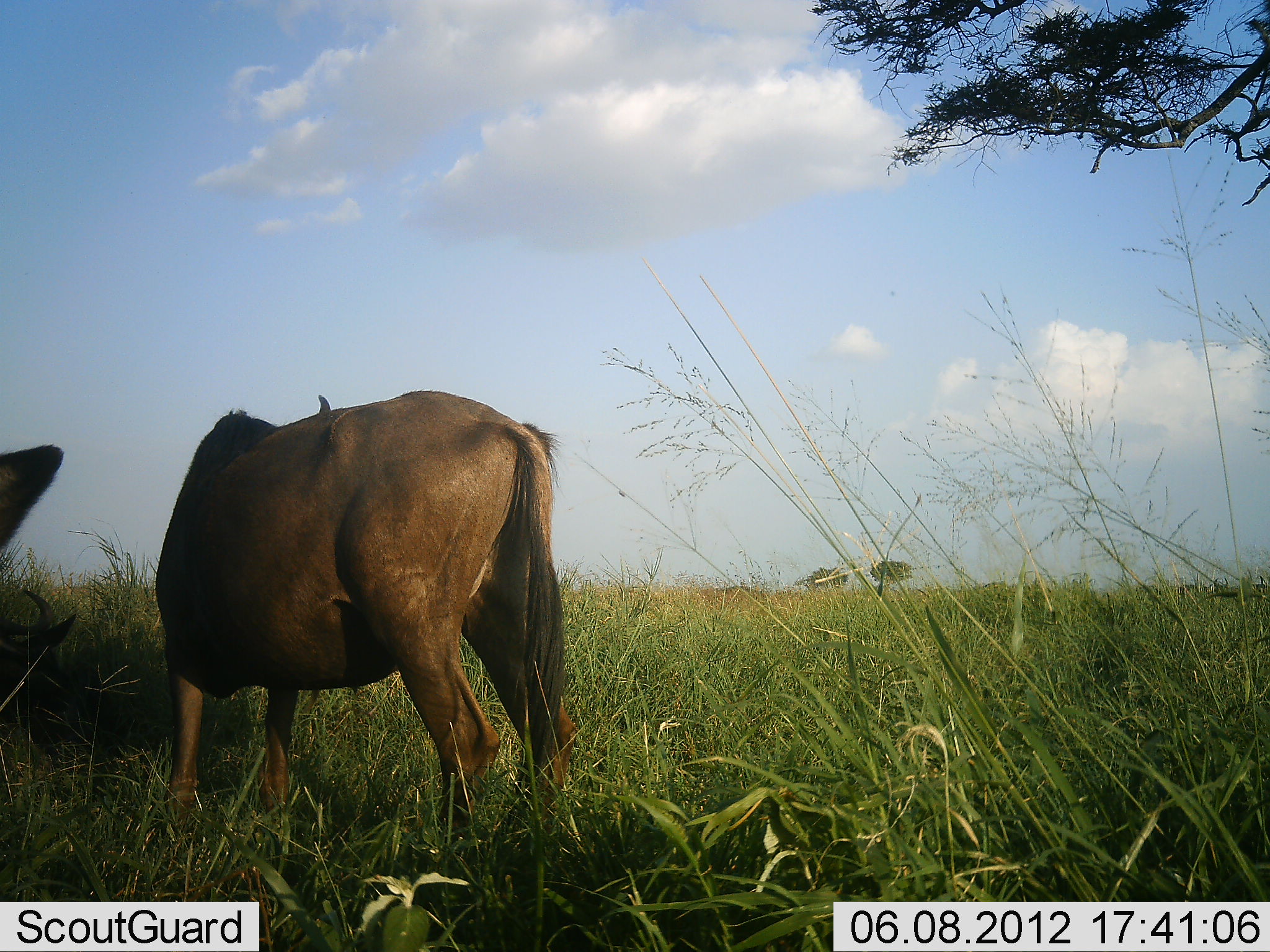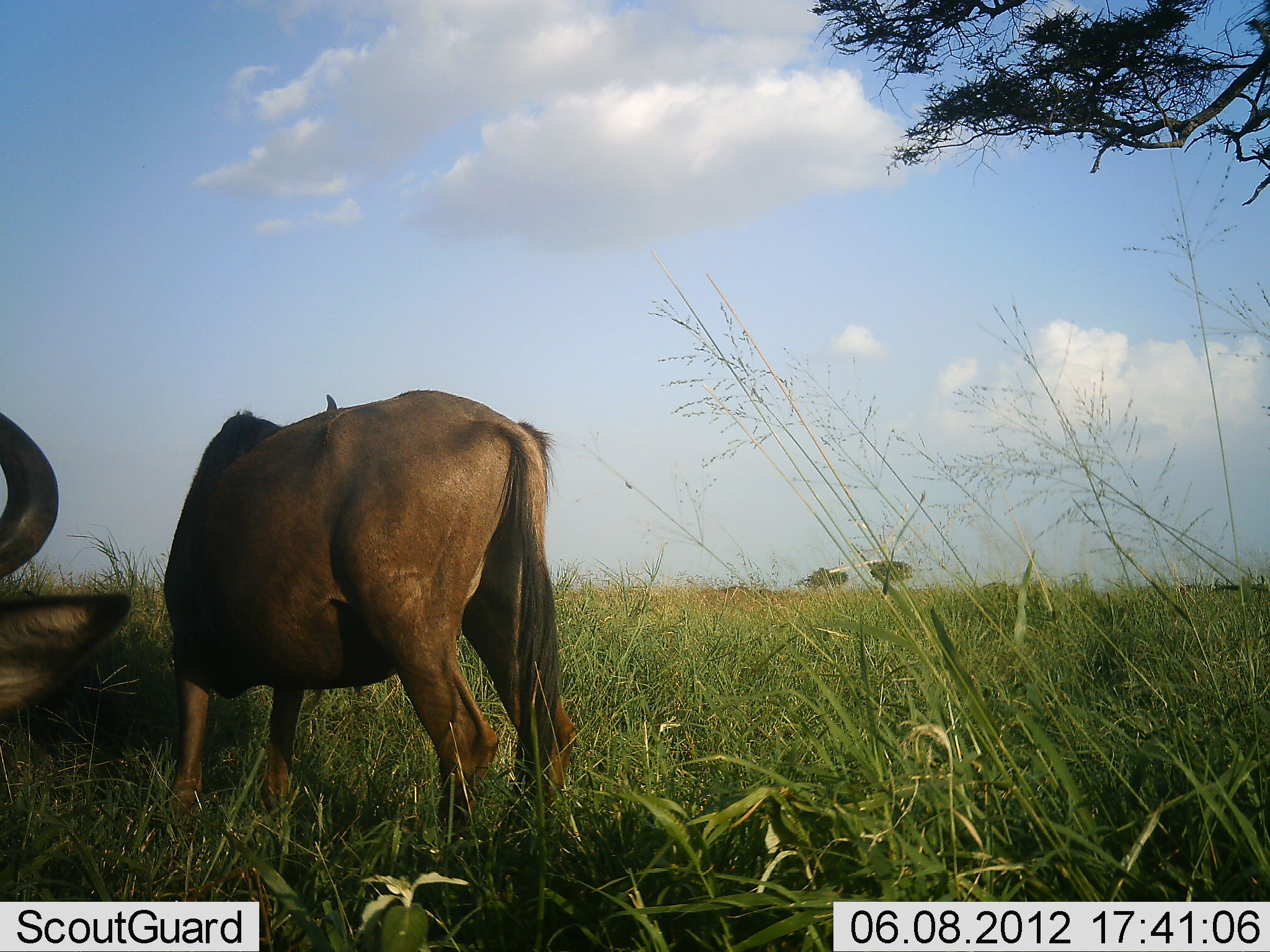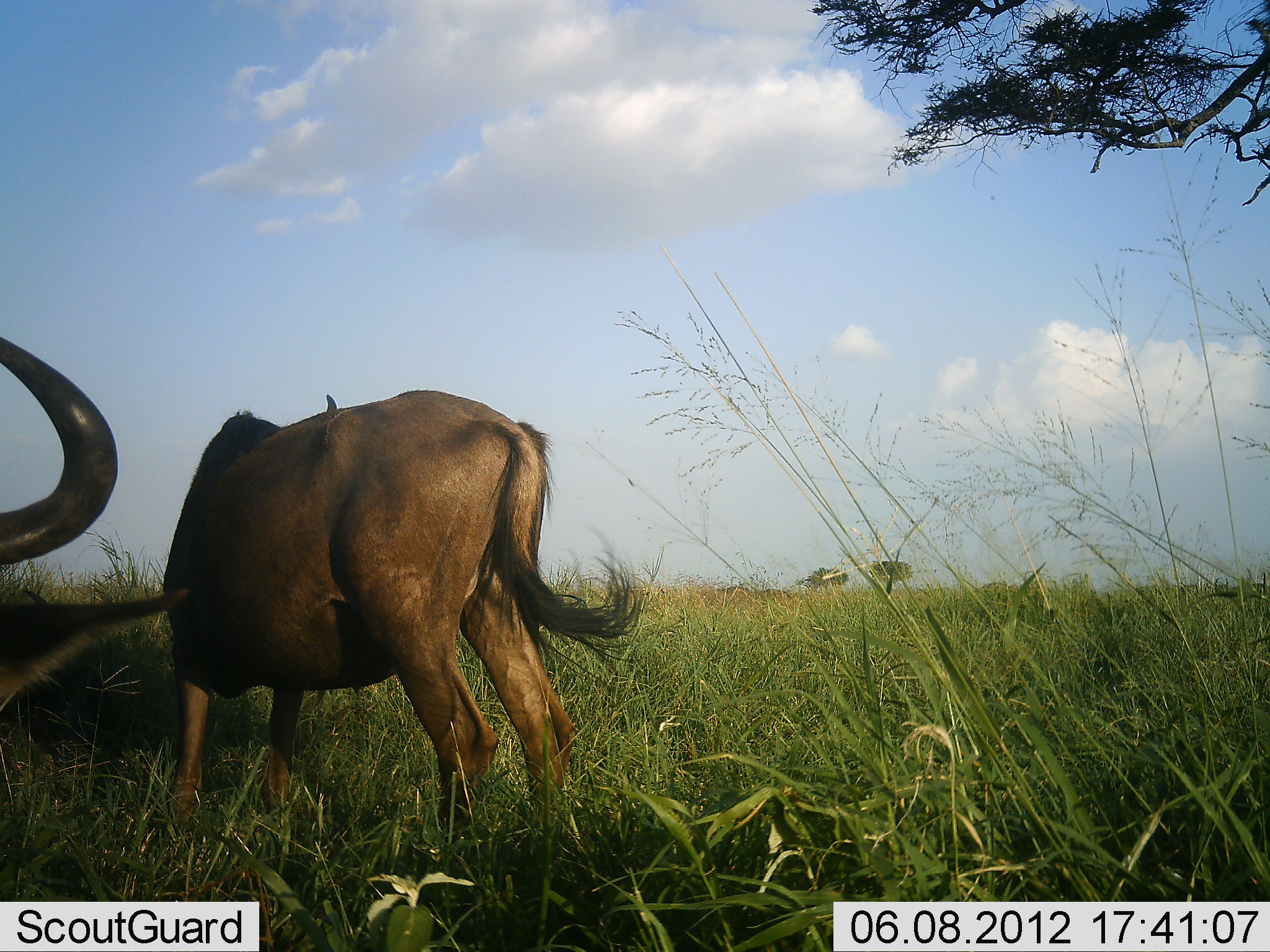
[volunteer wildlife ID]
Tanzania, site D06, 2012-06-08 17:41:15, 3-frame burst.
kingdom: Animalia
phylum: Chordata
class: Mammalia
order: Artiodactyla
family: Bovidae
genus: Connochaetes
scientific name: Connochaetes taurinus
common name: blue wildebeest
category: wildebeest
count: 2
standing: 80%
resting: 20%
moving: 0%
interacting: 0%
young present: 0%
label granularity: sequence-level